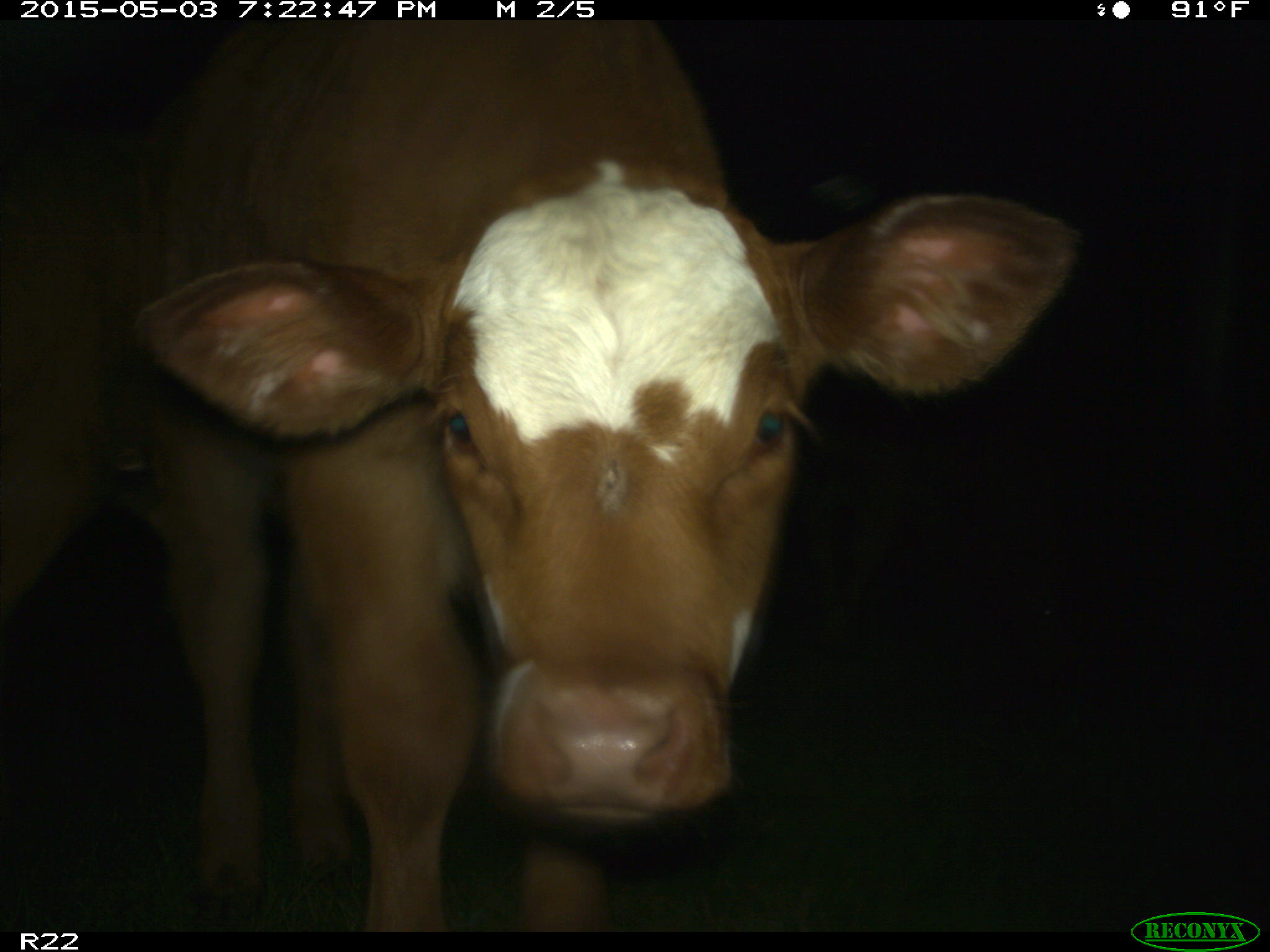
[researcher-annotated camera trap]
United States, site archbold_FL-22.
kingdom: Animalia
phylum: Chordata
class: Mammalia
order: Artiodactyla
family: Bovidae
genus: Bos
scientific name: Bos taurus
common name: domestic cow